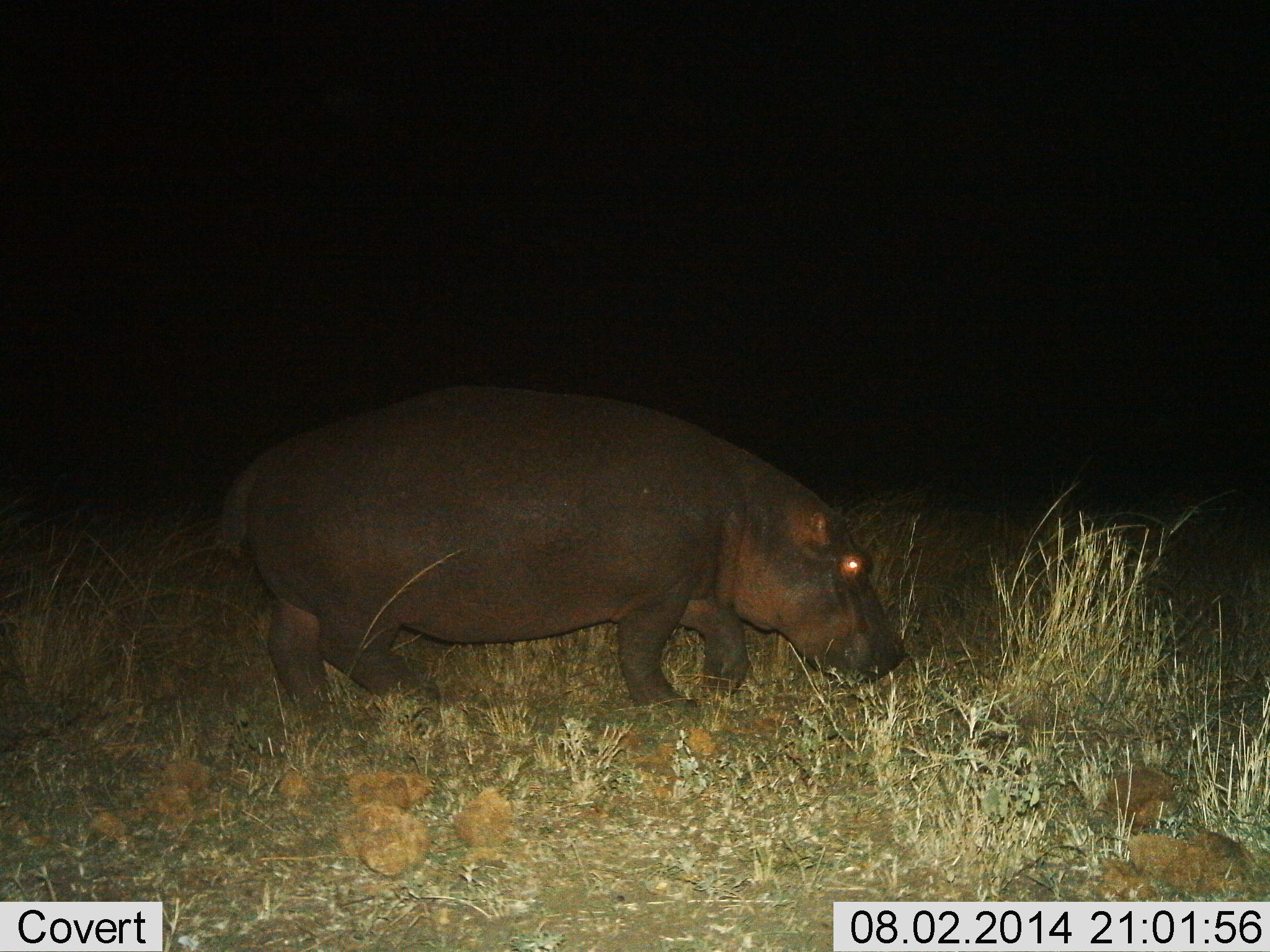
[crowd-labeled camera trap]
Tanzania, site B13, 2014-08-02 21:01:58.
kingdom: Animalia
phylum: Chordata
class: Mammalia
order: Artiodactyla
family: Hippopotamidae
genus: Hippopotamus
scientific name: Hippopotamus amphibius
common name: hippopotamus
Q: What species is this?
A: Hippopotamus (Hippopotamus amphibius).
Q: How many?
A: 1.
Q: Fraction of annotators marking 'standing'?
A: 20%.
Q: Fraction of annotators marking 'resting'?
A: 0%.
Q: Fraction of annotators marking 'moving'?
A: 80%.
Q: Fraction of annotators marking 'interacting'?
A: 0%.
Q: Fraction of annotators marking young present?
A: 0%.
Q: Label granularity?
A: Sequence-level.